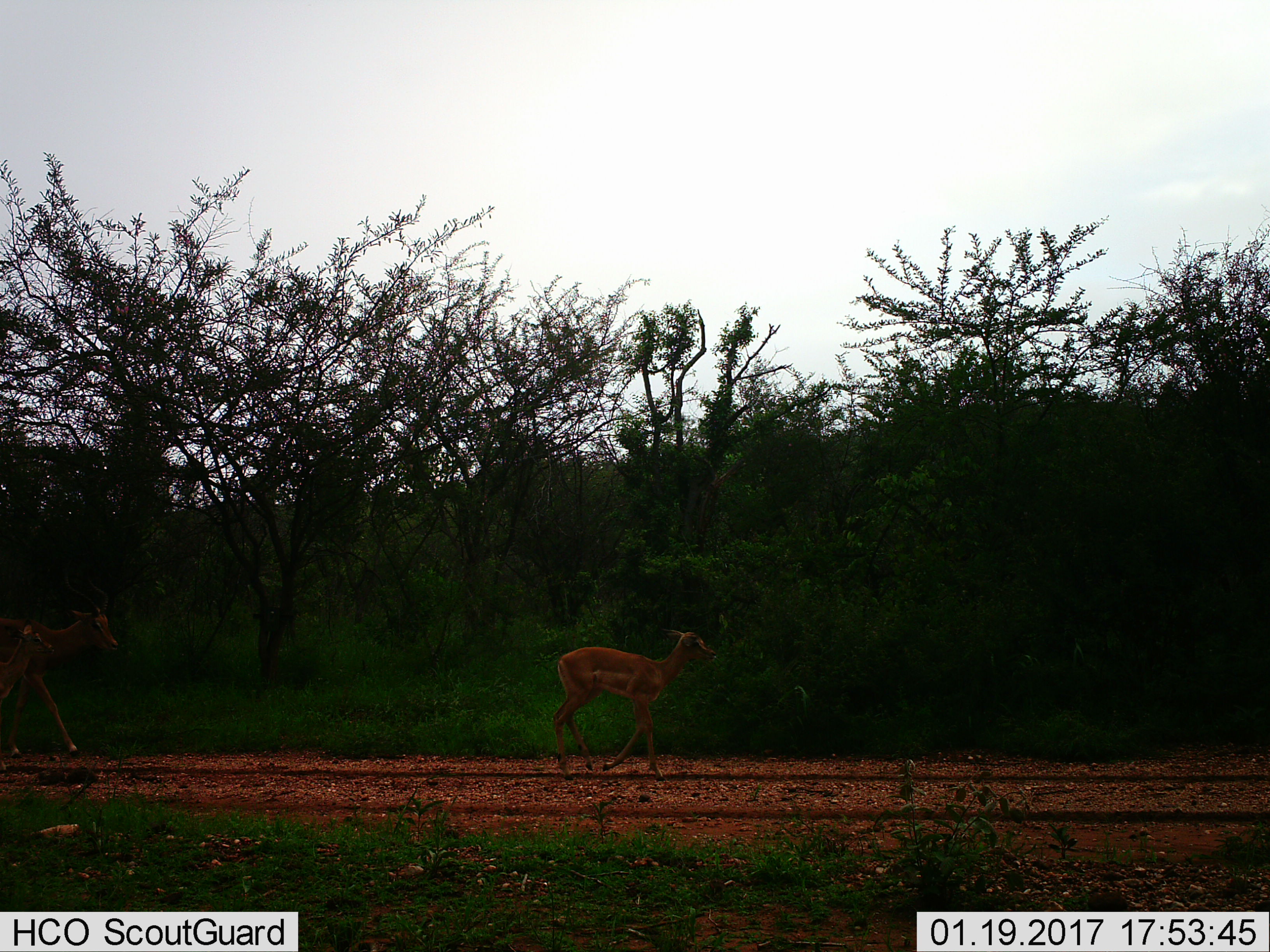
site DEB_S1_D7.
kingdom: Animalia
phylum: Chordata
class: Mammalia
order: Artiodactyla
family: Bovidae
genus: Aepyceros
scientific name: Aepyceros melampus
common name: impala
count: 2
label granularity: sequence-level